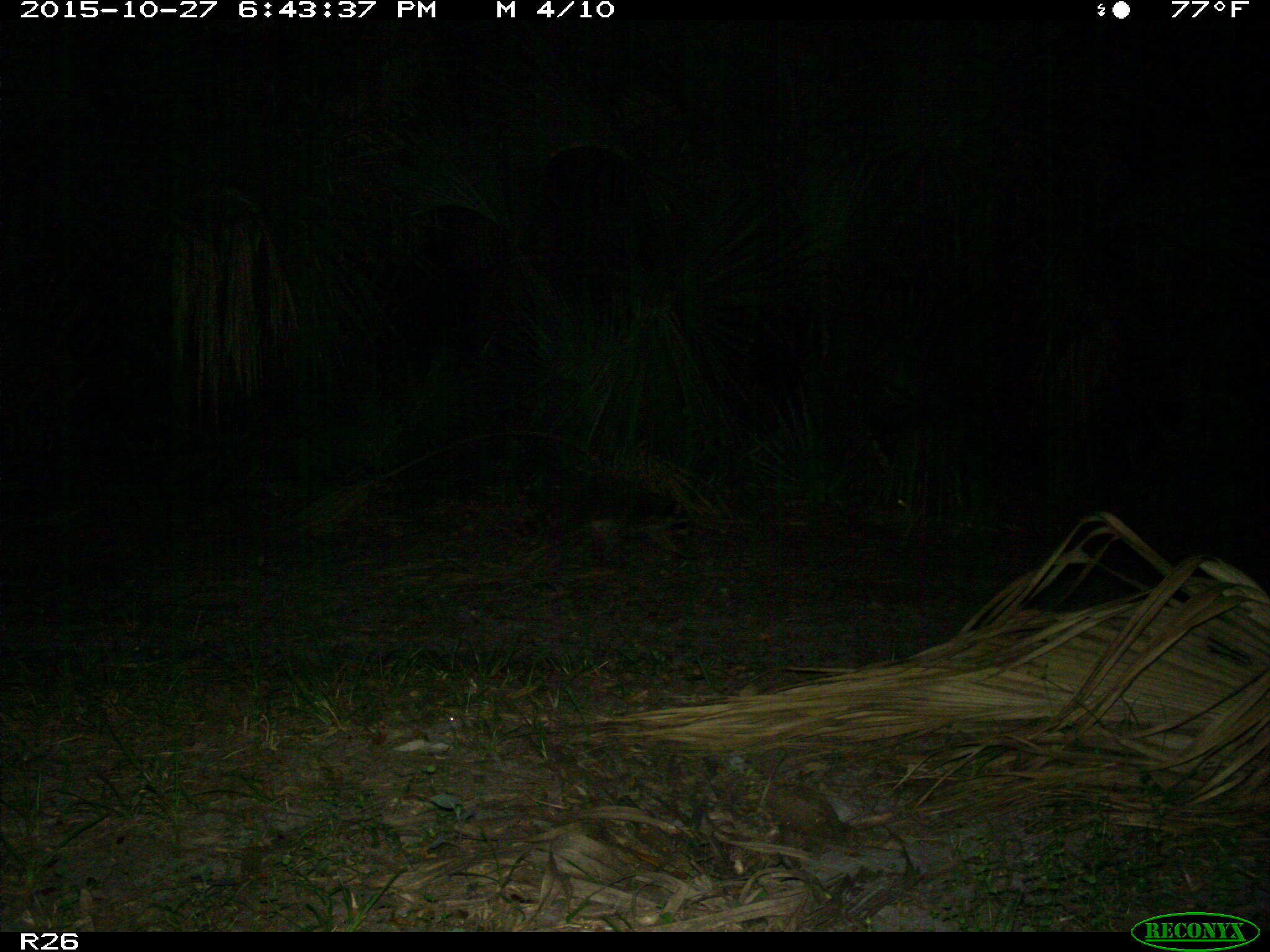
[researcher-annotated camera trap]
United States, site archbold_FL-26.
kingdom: Animalia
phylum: Chordata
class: Mammalia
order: Carnivora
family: Procyonidae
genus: Procyon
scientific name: Procyon lotor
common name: common raccoon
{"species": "Procyon lotor (common raccoon)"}